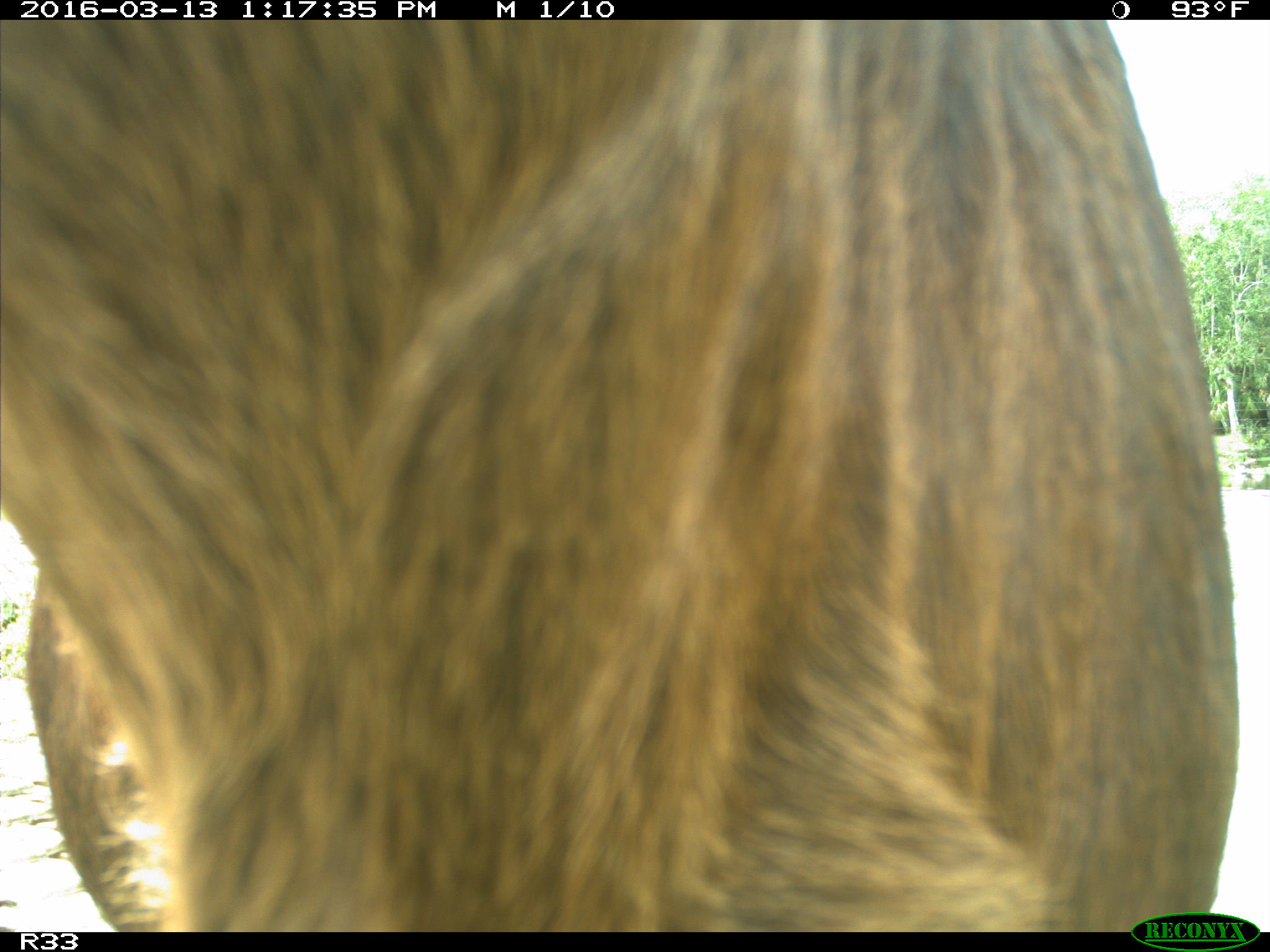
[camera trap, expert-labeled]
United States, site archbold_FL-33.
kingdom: Animalia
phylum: Chordata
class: Mammalia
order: Artiodactyla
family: Bovidae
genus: Bos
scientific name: Bos taurus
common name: domestic cow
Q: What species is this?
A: Bos taurus (domestic cow).